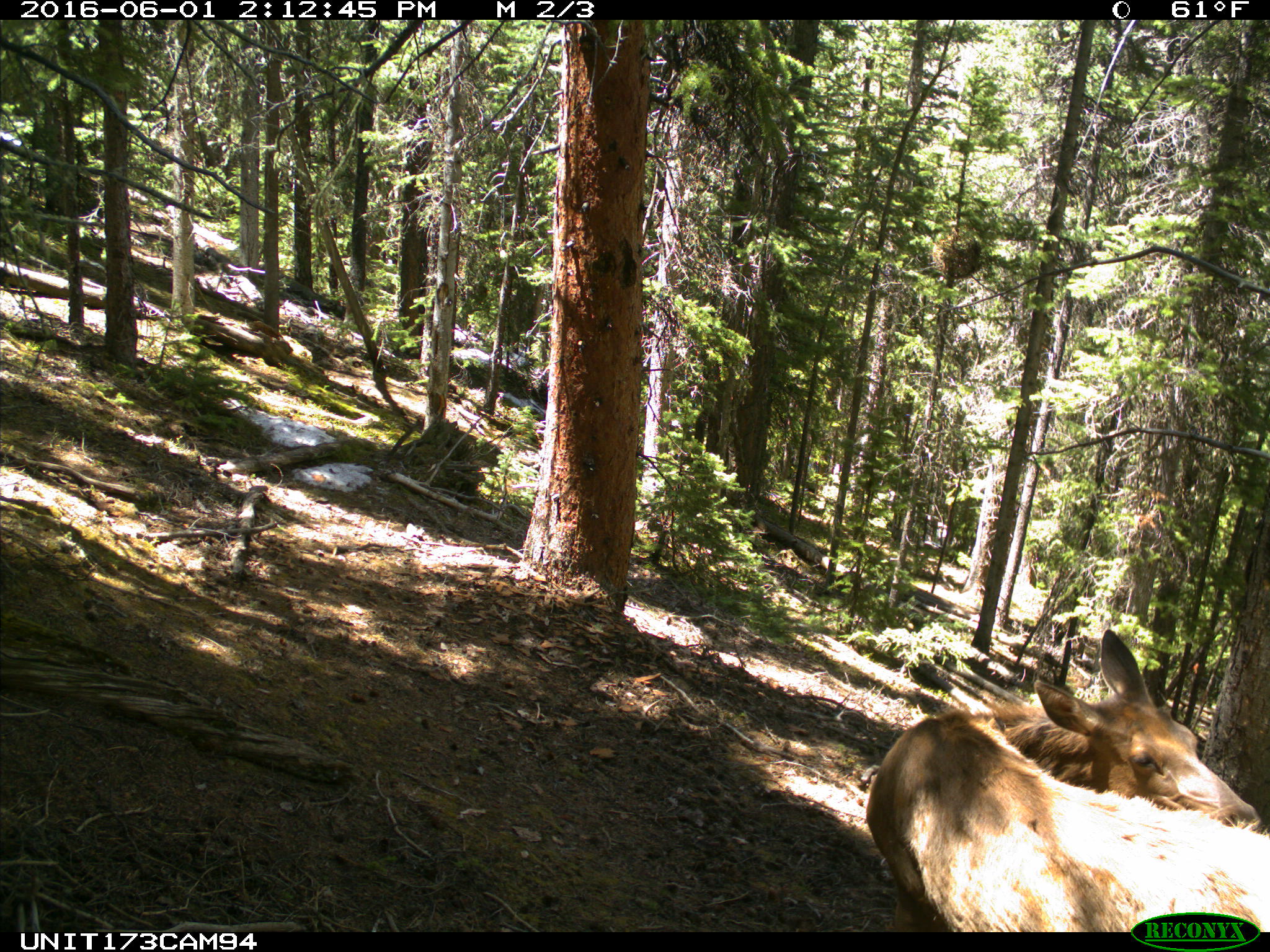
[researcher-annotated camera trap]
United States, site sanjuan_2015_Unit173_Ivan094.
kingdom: Animalia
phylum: Chordata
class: Mammalia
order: Artiodactyla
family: Cervidae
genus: Cervus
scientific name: Cervus elaphus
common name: red deer